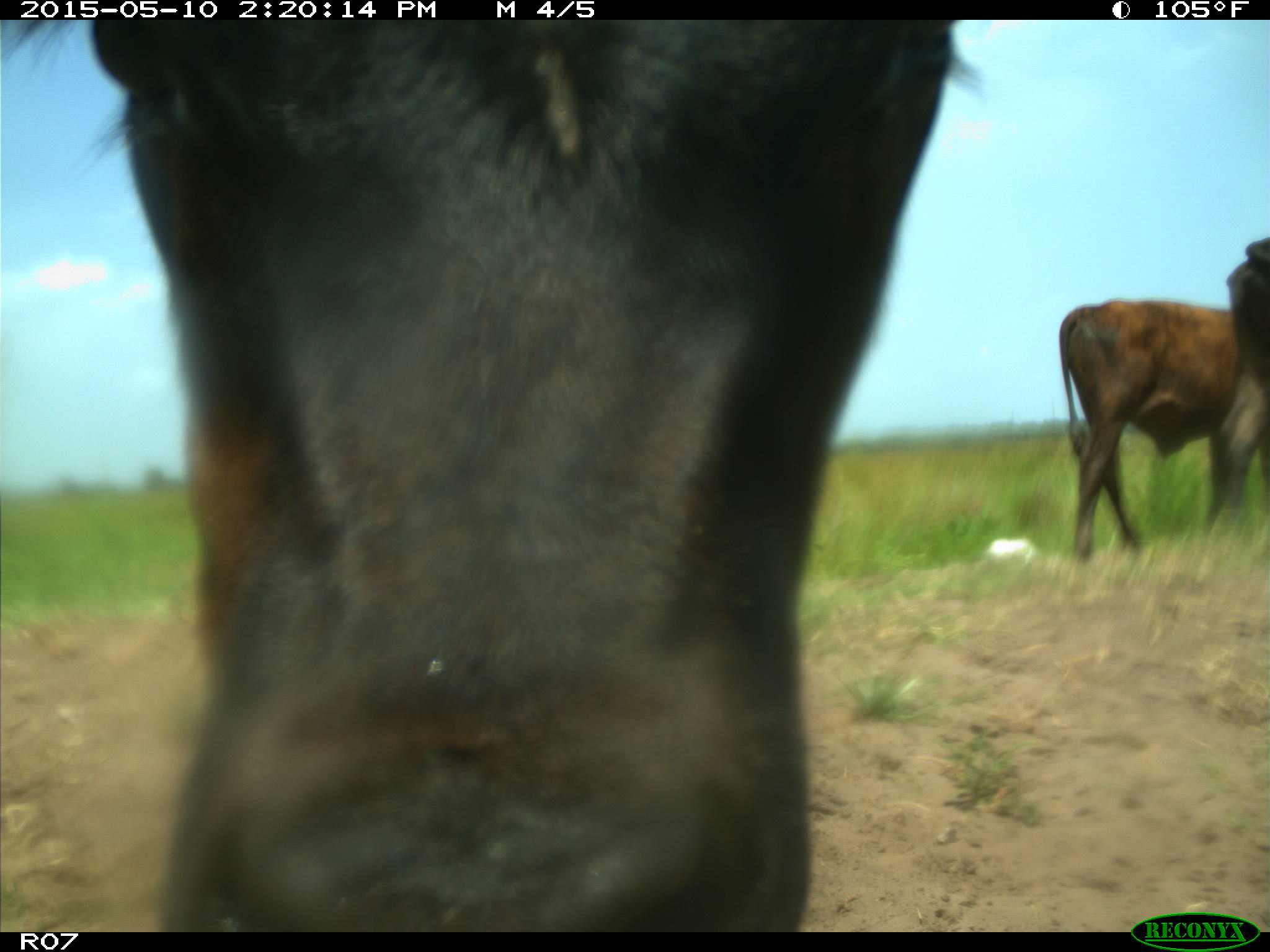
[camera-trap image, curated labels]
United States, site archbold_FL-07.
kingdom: Animalia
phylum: Chordata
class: Mammalia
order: Artiodactyla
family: Bovidae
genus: Bos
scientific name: Bos taurus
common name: domestic cow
Bos taurus (domestic cow).